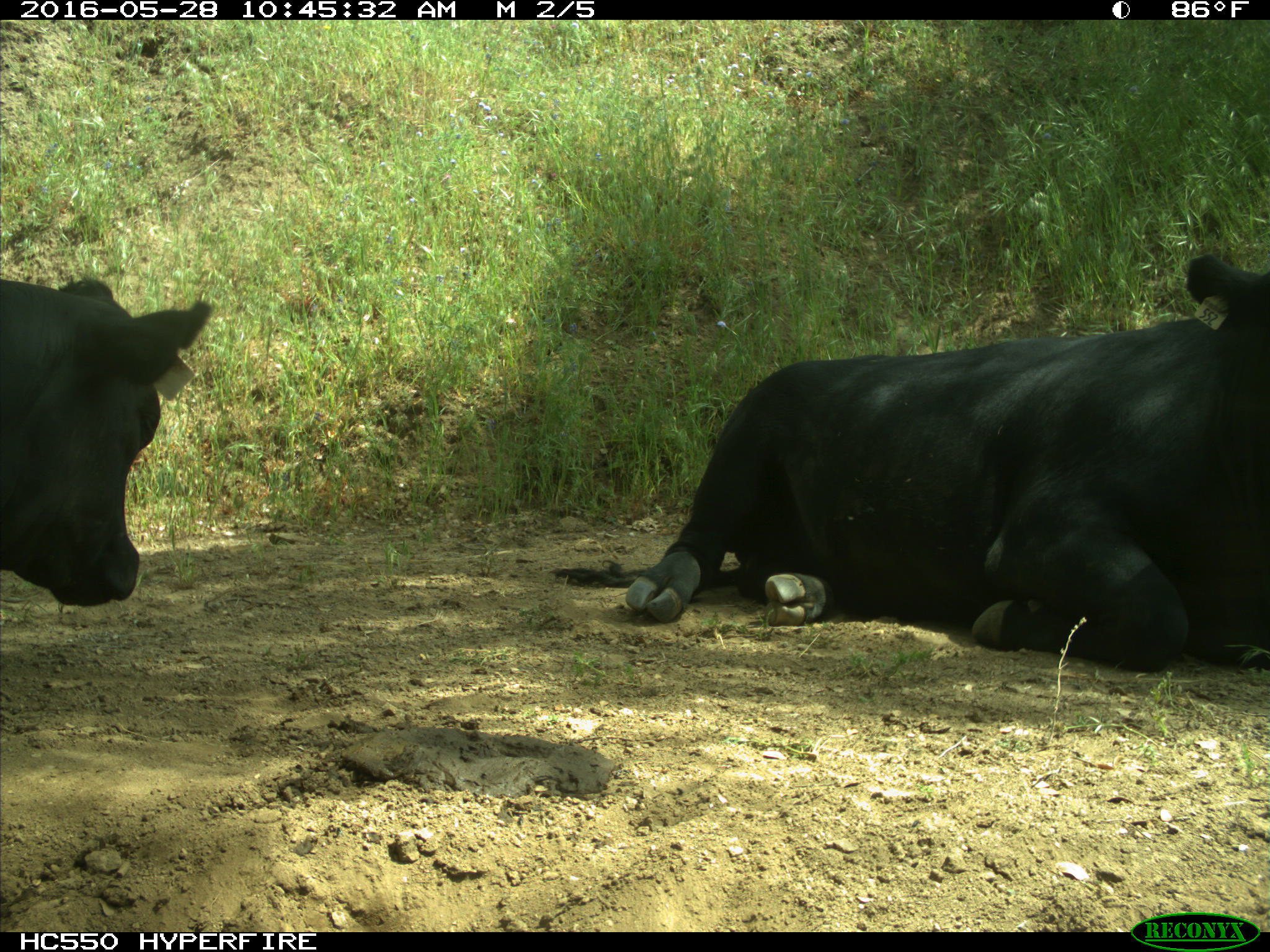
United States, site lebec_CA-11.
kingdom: Animalia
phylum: Chordata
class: Mammalia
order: Artiodactyla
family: Bovidae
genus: Bos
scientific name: Bos taurus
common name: domestic cow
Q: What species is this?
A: Bos taurus (domestic cow).